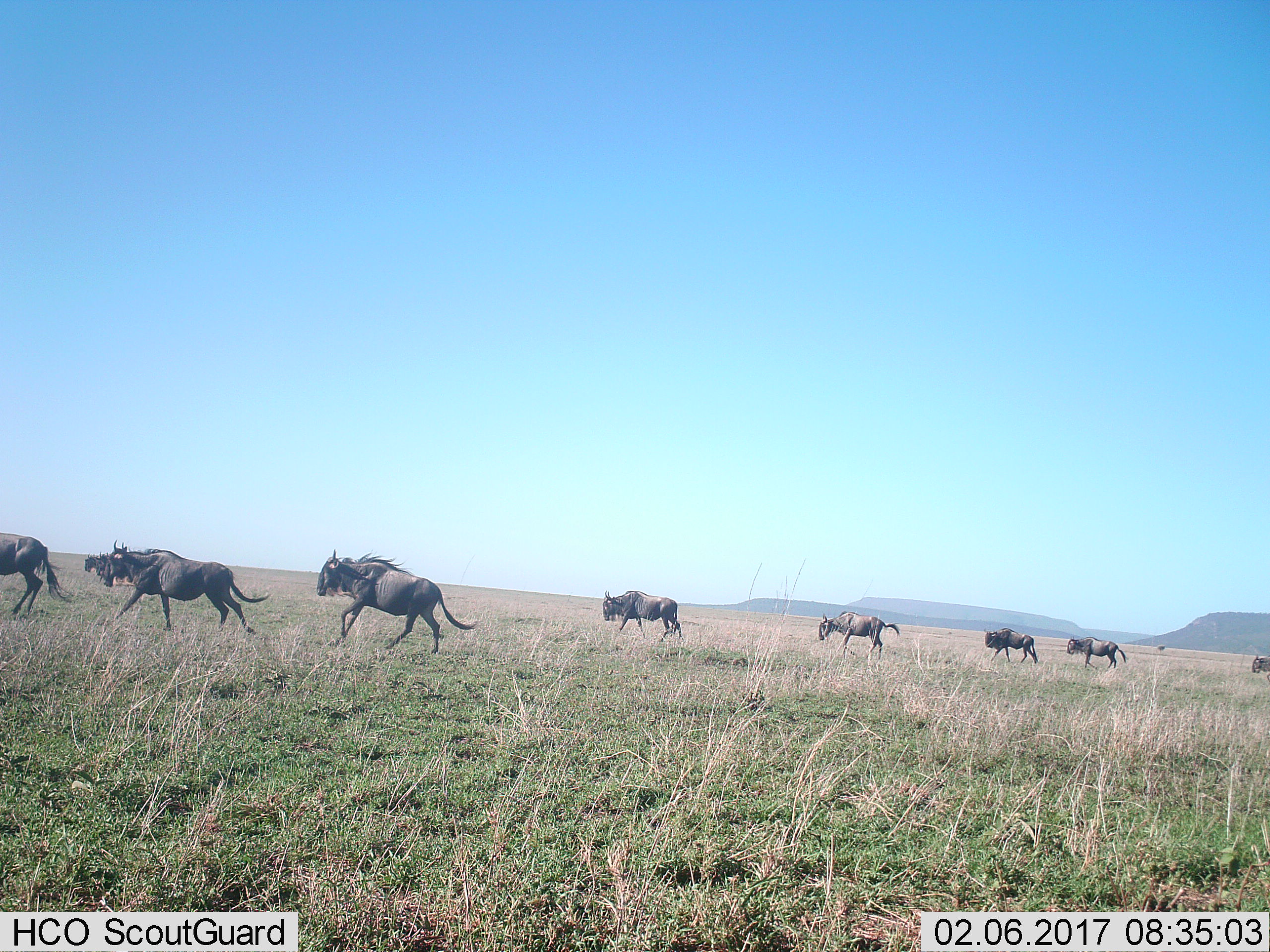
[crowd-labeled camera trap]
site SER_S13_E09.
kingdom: Animalia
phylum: Chordata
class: Mammalia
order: Artiodactyla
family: Bovidae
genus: Connochaetes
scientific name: Connochaetes taurinus taurinus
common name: blue wildebeest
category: wildebeestblue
Wildebeestblue (blue wildebeest) (Connochaetes taurinus taurinus), count 9. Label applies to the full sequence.